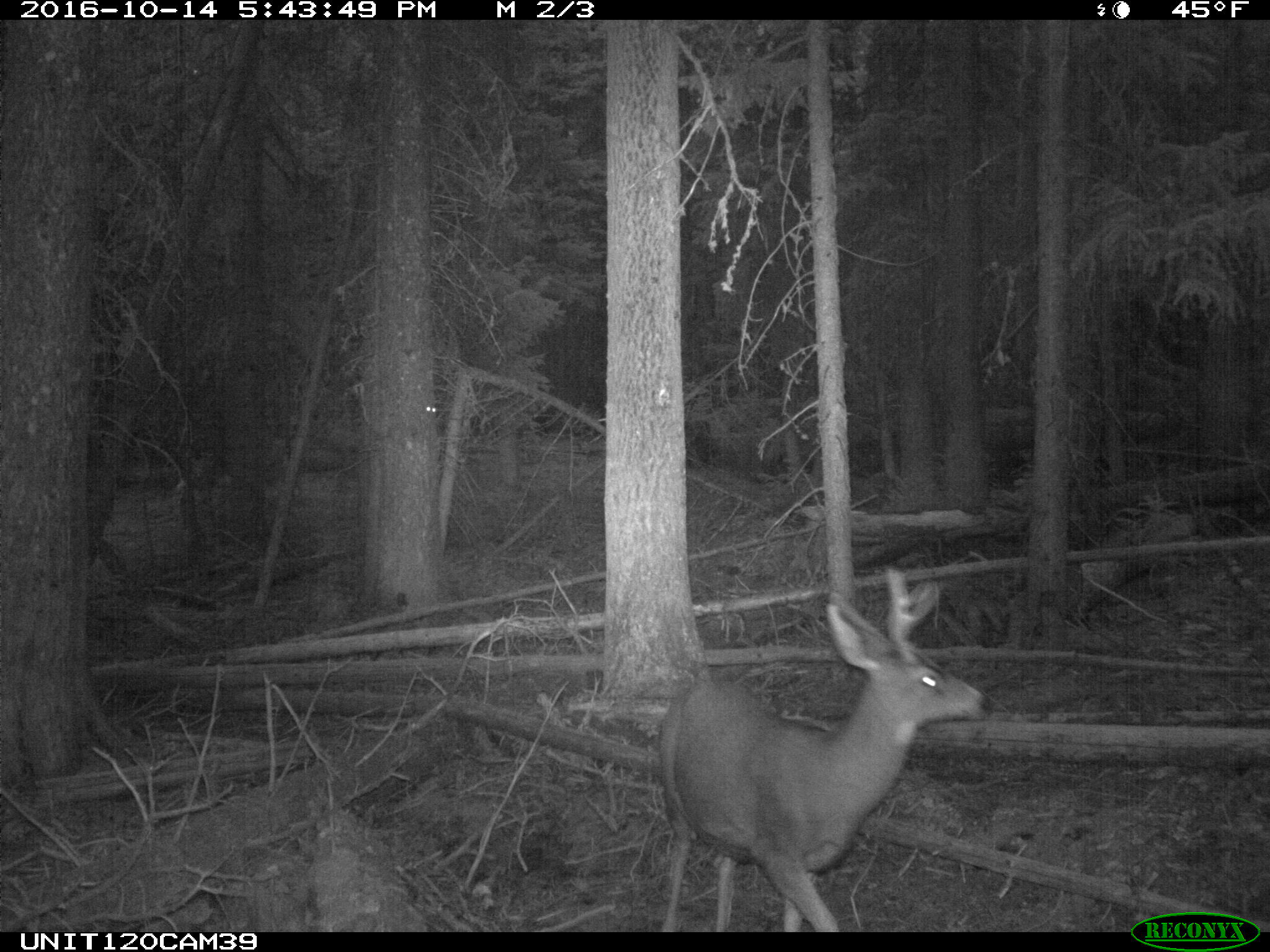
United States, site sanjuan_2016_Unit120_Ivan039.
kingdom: Animalia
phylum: Chordata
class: Mammalia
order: Artiodactyla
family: Cervidae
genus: Odocoileus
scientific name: Odocoileus hemionus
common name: mule deer